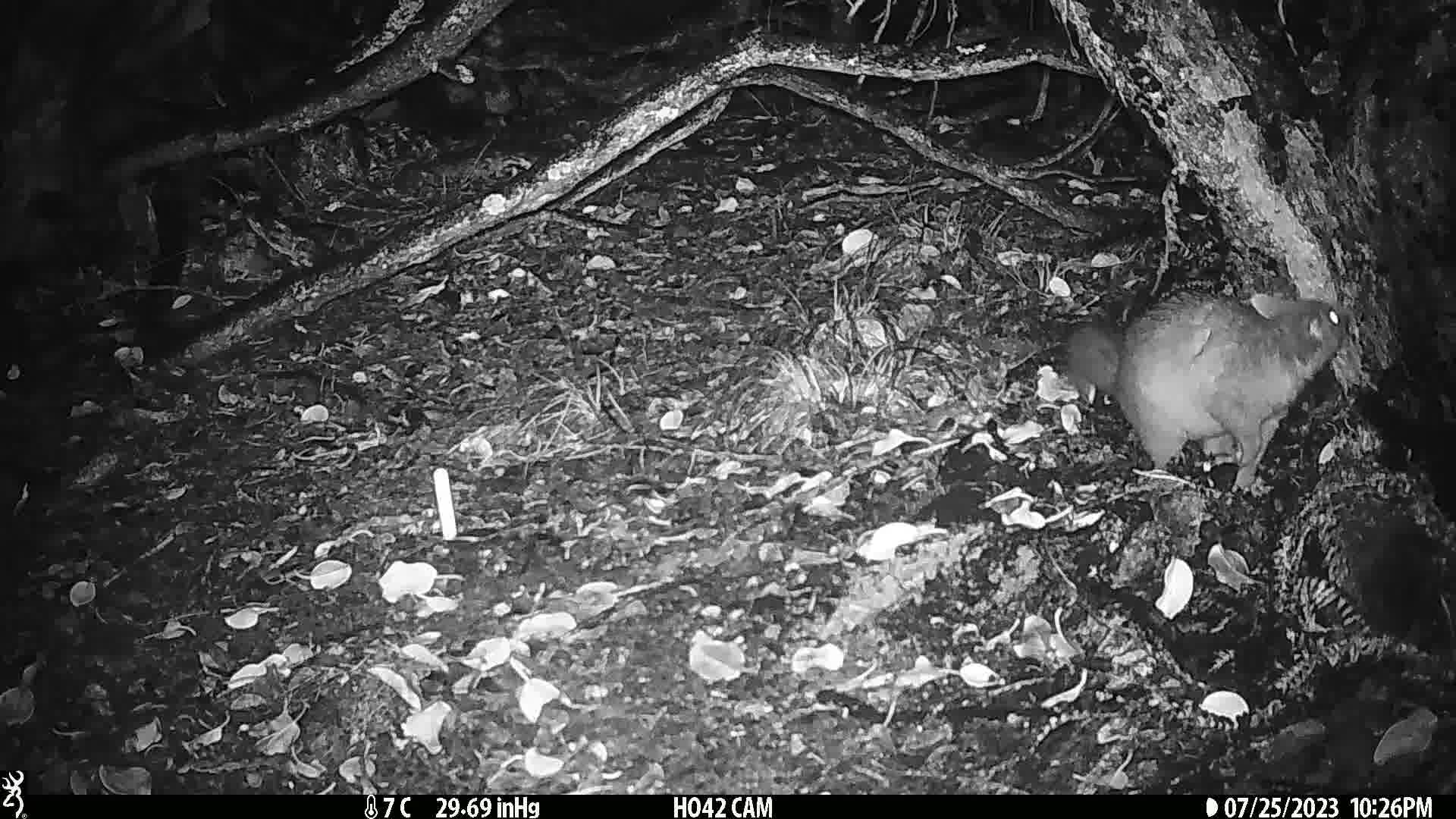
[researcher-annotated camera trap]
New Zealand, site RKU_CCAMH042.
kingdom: Animalia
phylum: Chordata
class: Mammalia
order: Diprotodontia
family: Phalangeridae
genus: Trichosurus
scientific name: Trichosurus vulpecula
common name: common brushtail possum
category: possum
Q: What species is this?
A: Possum (common brushtail possum) (Trichosurus vulpecula).